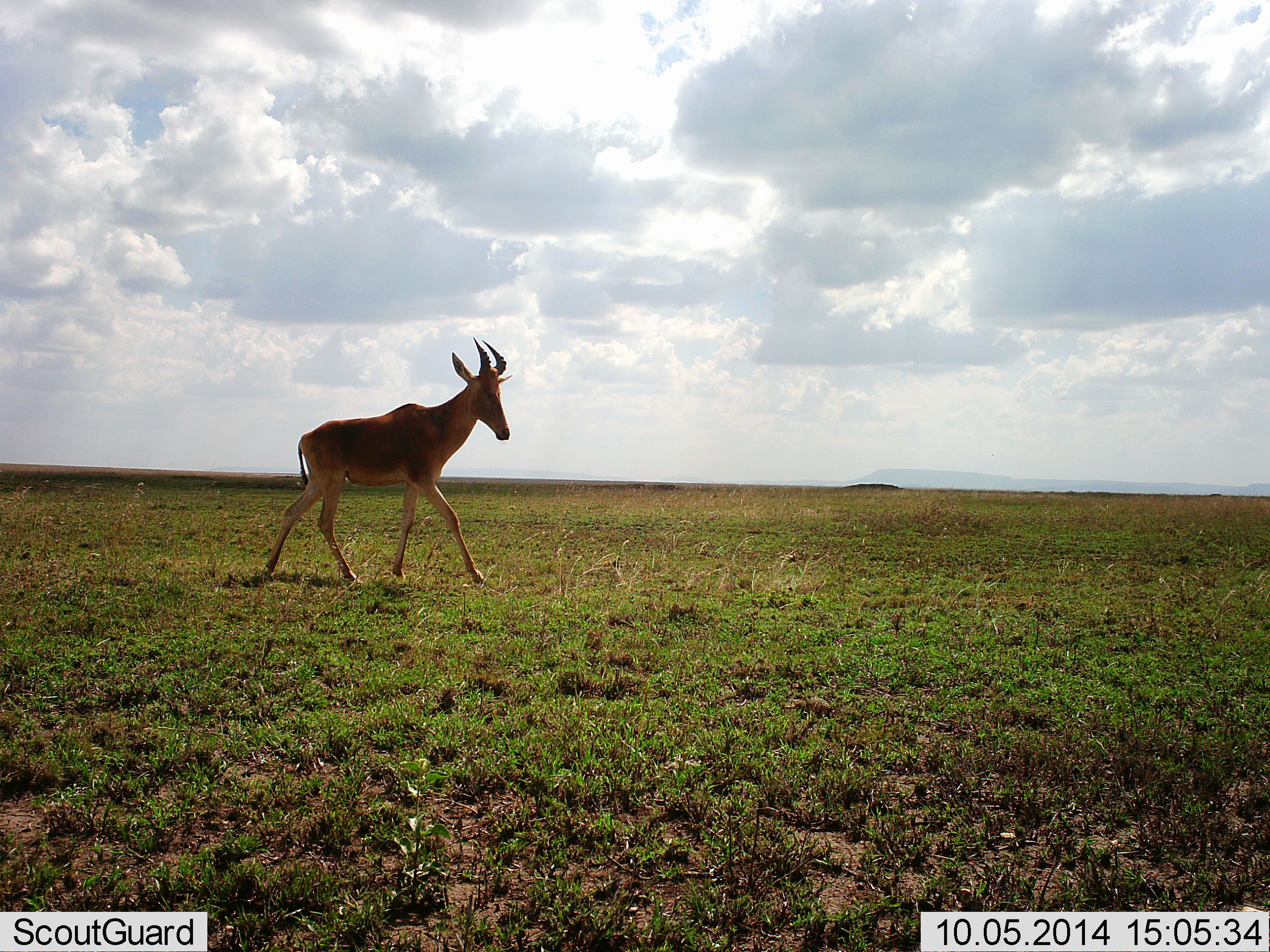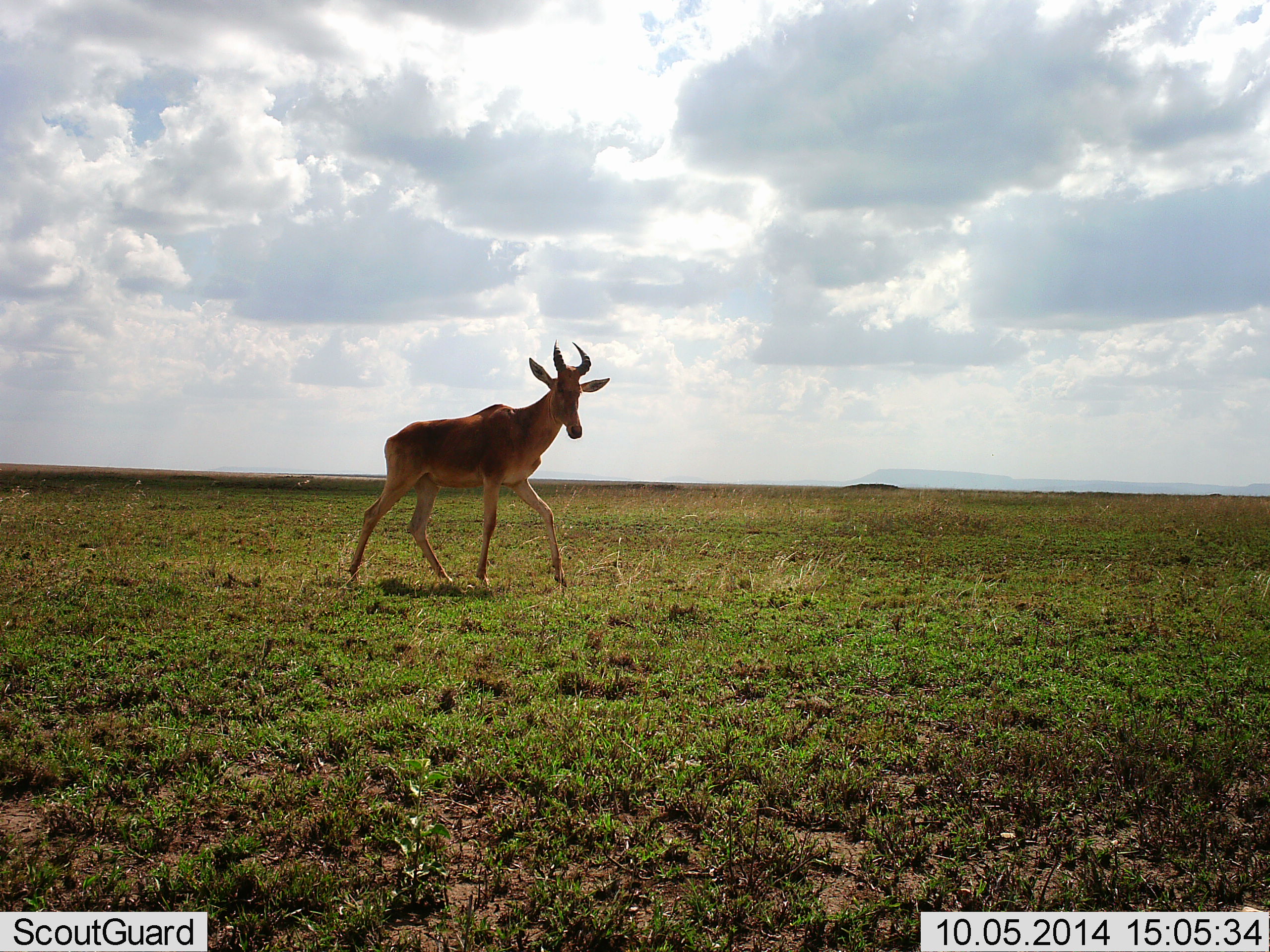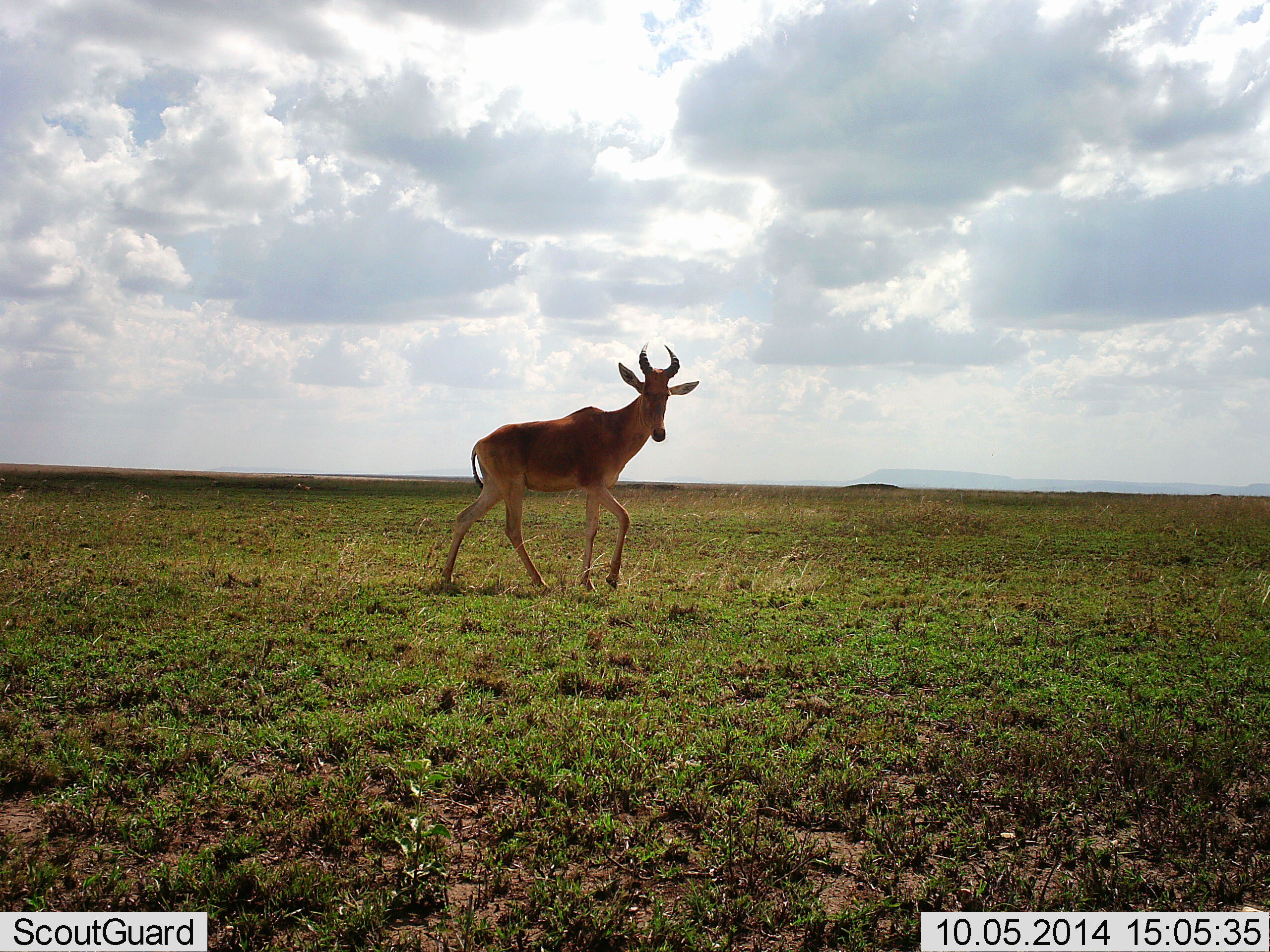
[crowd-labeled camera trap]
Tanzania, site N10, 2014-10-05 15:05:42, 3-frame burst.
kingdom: Animalia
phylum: Chordata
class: Mammalia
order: Artiodactyla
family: Bovidae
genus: Alcelaphus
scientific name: Alcelaphus buselaphus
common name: hartebeest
Hartebeest (Alcelaphus buselaphus), count 1. Behavior (volunteer vote fractions): standing 0%, resting 0%, moving 100%, interacting 0%. Young present (vote fraction): 0%. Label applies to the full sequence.